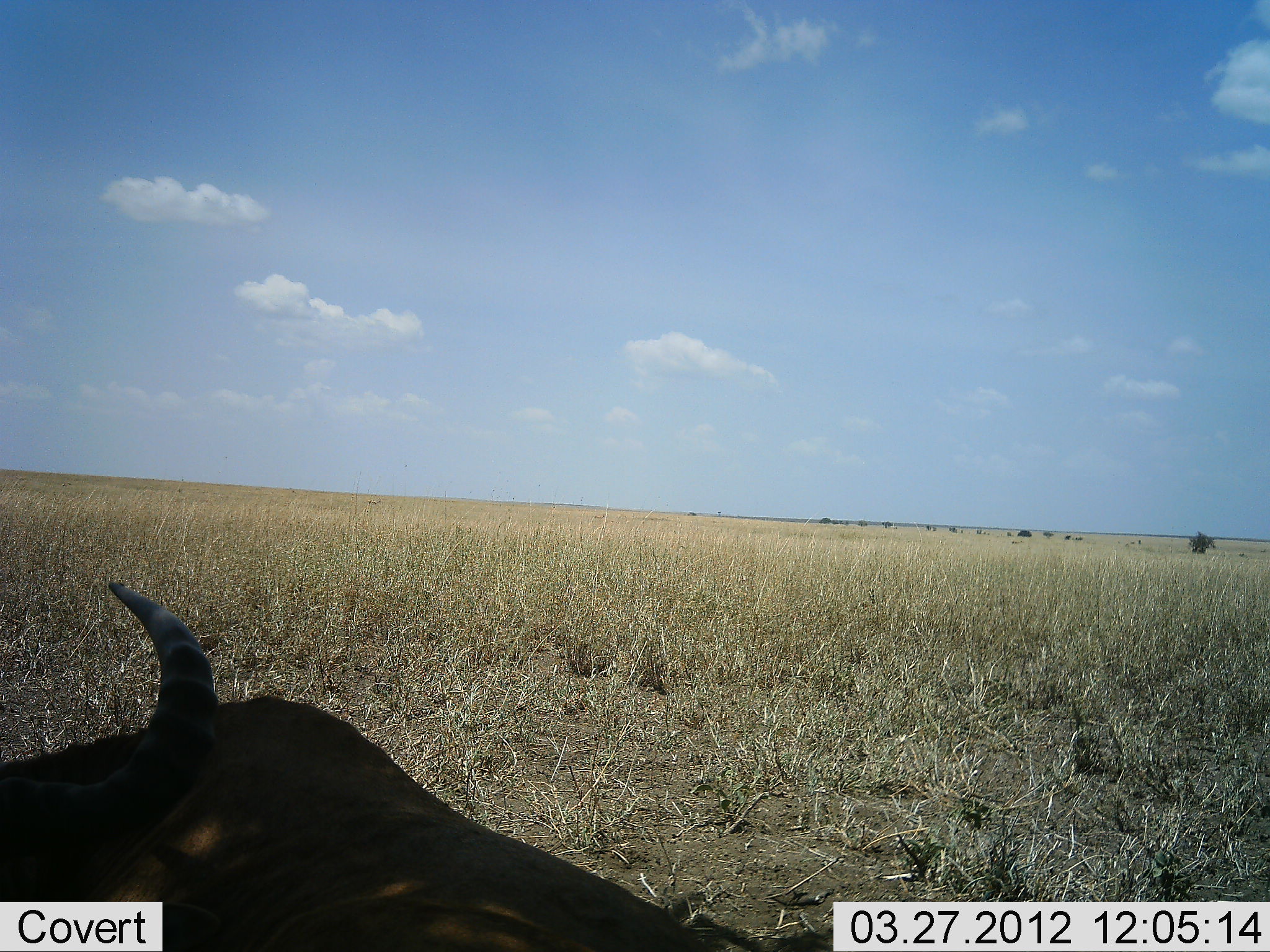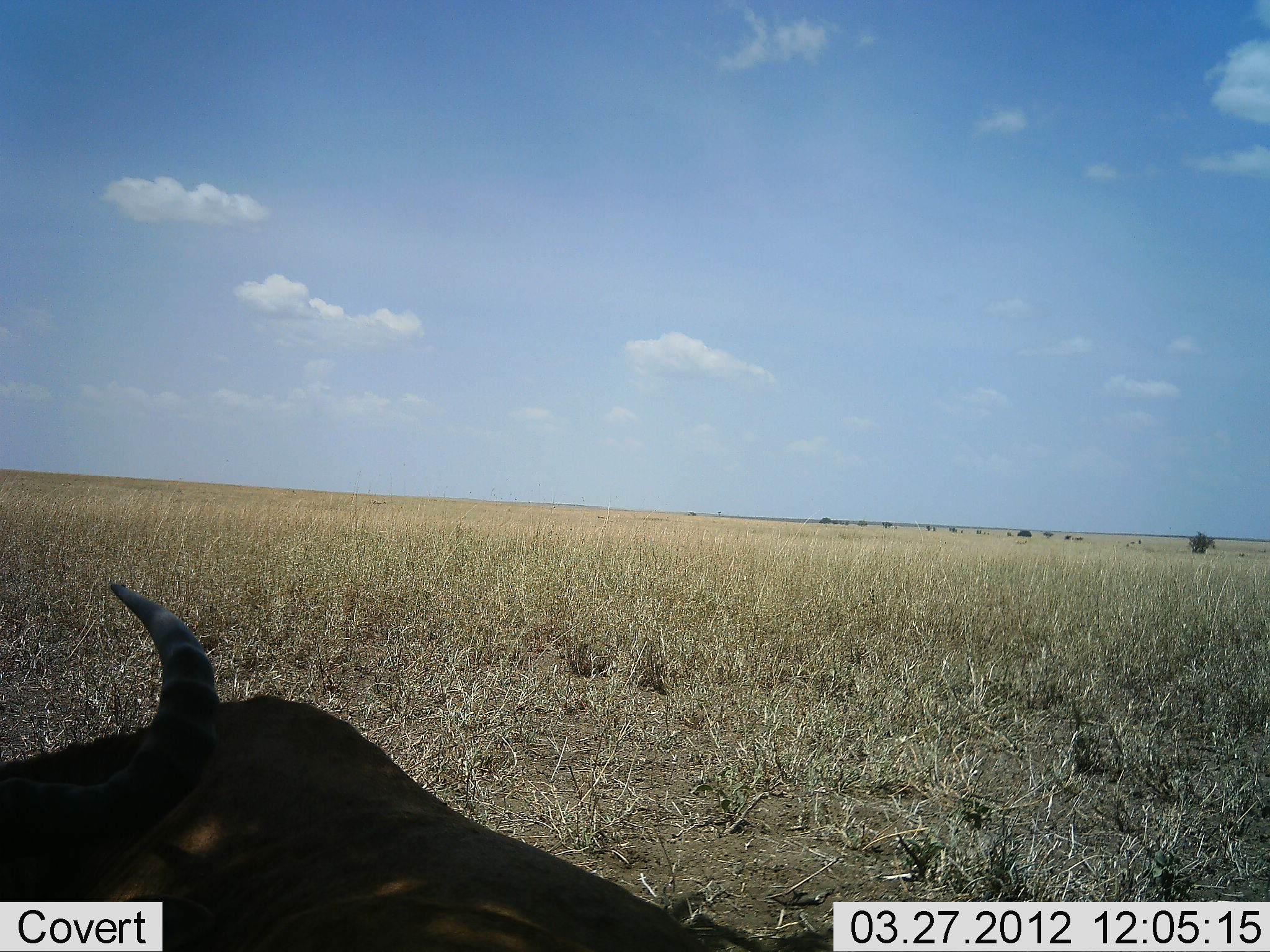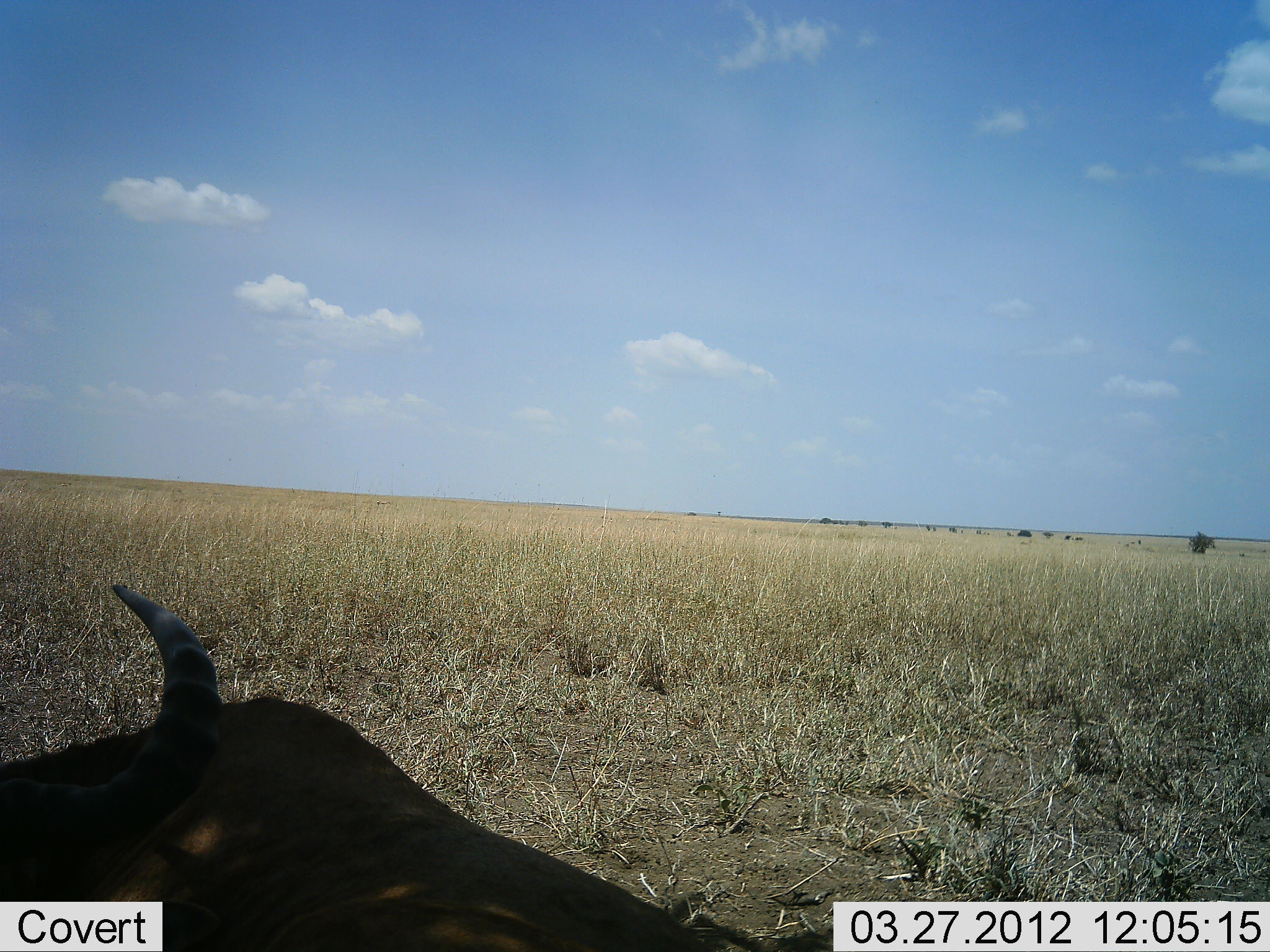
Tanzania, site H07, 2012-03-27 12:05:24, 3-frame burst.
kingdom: Animalia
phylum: Chordata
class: Mammalia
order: Artiodactyla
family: Bovidae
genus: Connochaetes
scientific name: Connochaetes taurinus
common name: blue wildebeest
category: wildebeest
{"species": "wildebeest (blue wildebeest) (Connochaetes taurinus)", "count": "1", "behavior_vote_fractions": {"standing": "11%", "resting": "89%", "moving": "0%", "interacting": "0%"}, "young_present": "0%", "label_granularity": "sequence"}